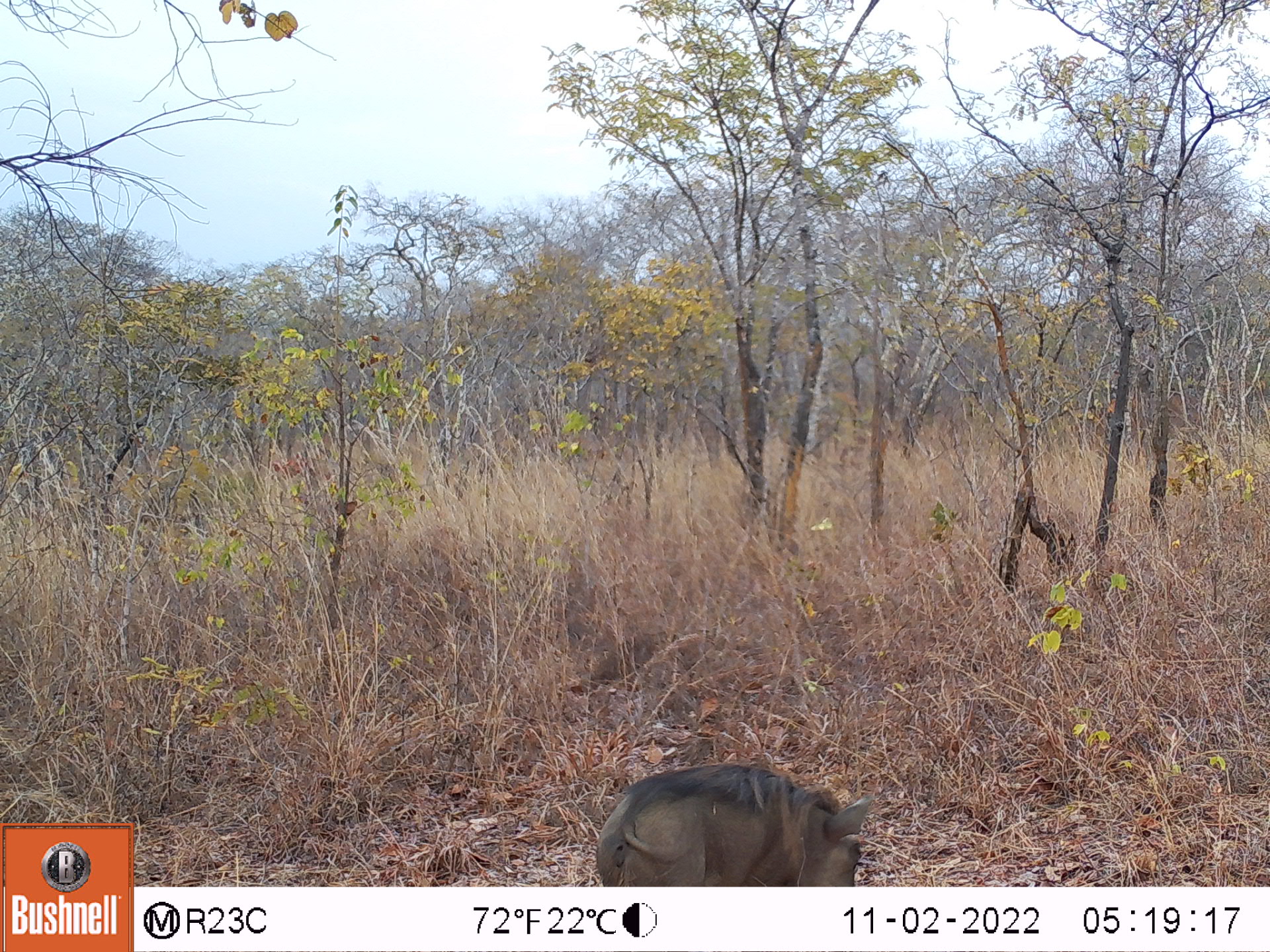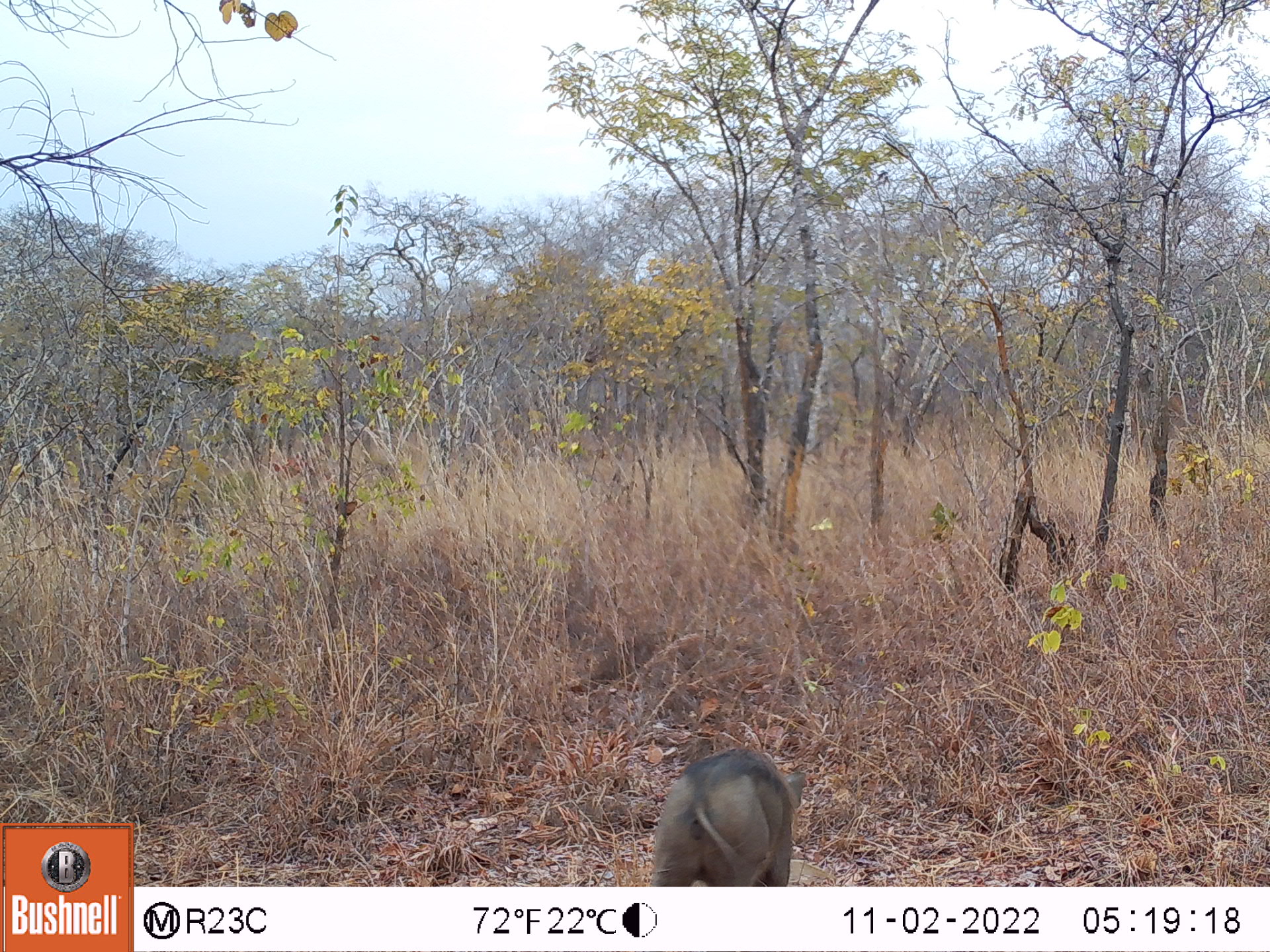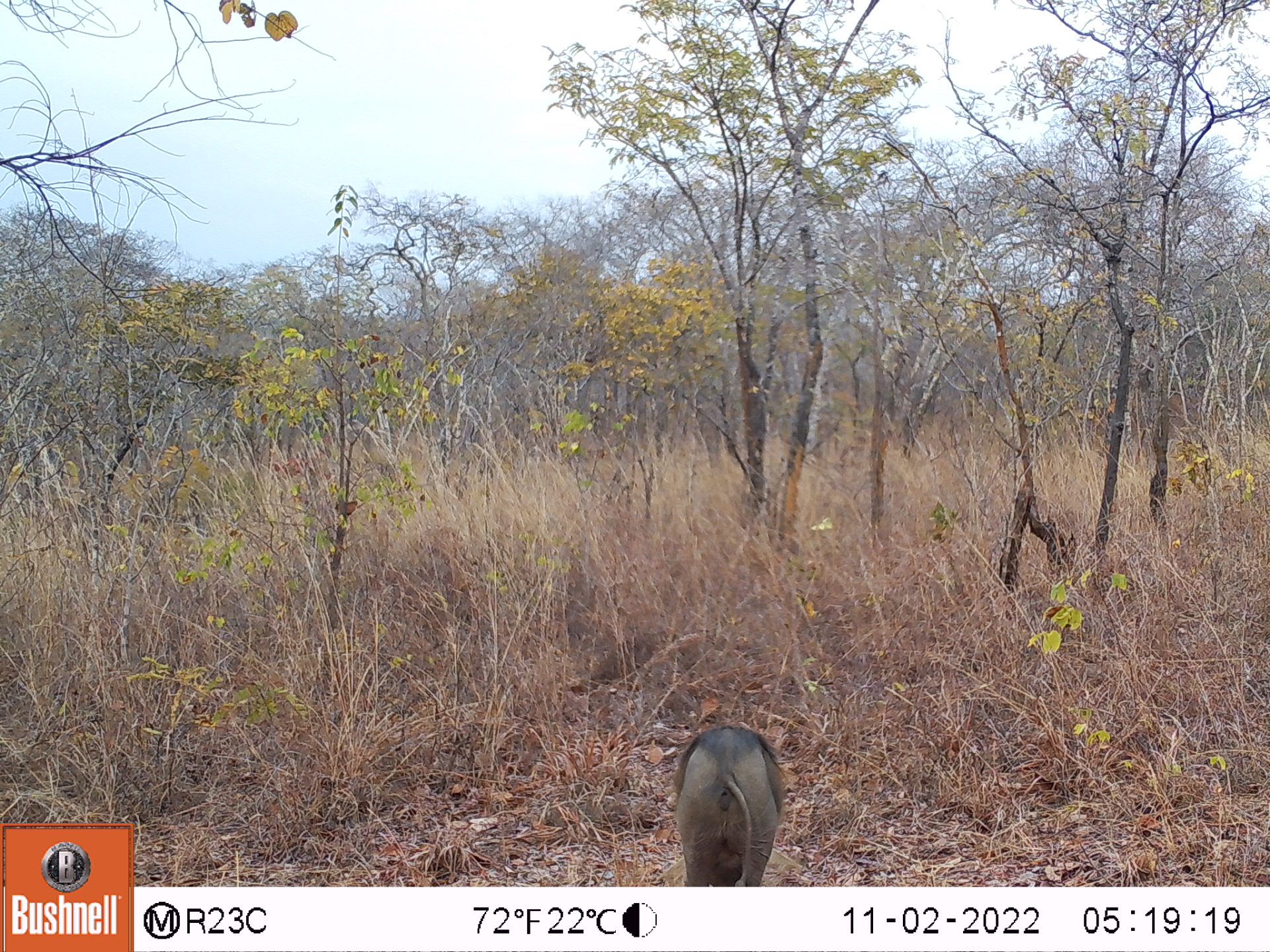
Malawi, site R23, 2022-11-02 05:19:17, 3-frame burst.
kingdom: Animalia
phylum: Chordata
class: Mammalia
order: Artiodactyla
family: Suidae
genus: Phacochoerus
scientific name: Phacochoerus africanus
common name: common warthog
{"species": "common warthog (Phacochoerus africanus)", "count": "1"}